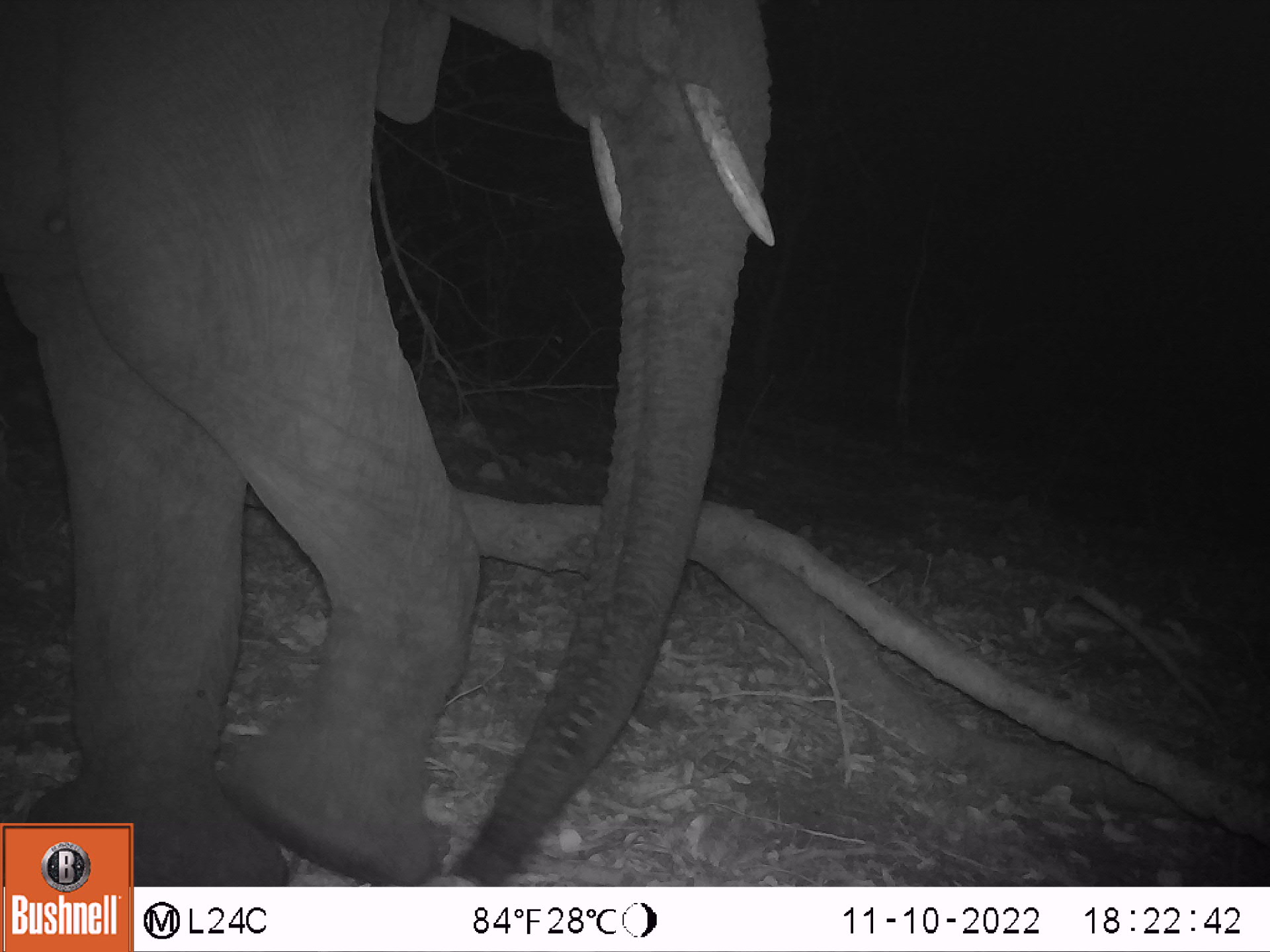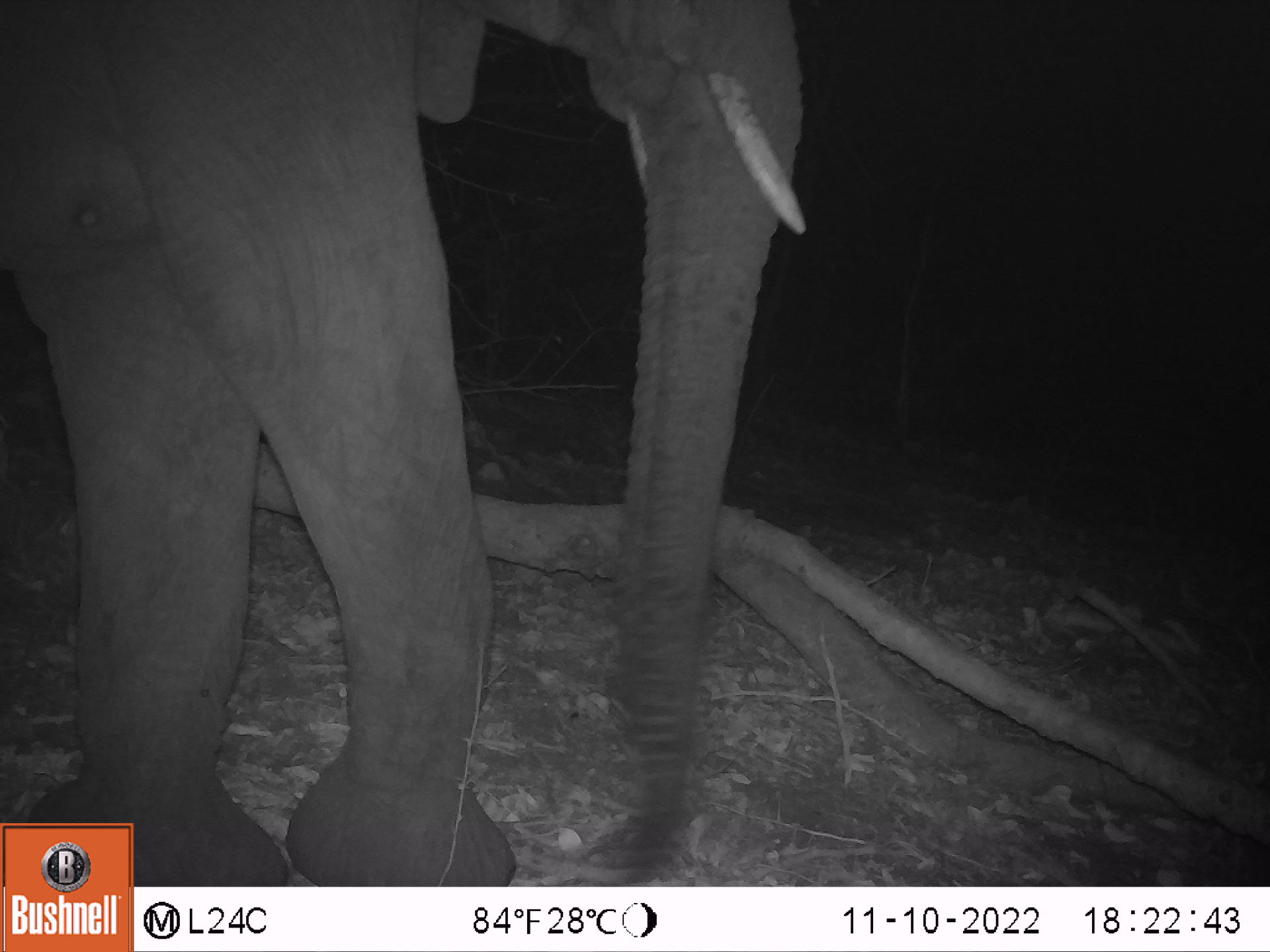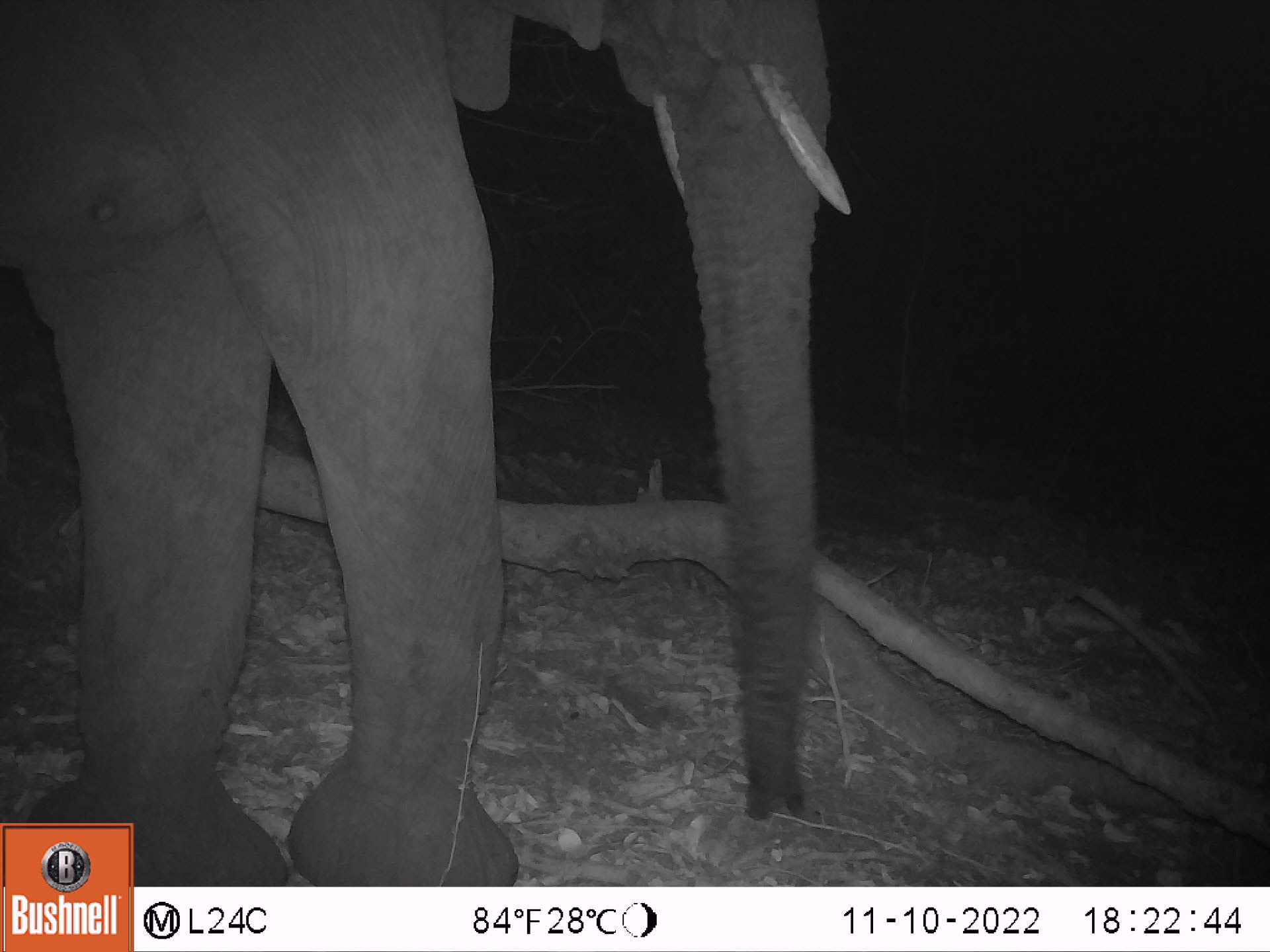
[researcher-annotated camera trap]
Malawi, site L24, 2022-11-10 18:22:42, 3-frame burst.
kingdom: Animalia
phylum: Chordata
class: Mammalia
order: Proboscidea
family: Elephantidae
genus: Loxodonta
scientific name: Loxodonta africana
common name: african savanna elephant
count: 1